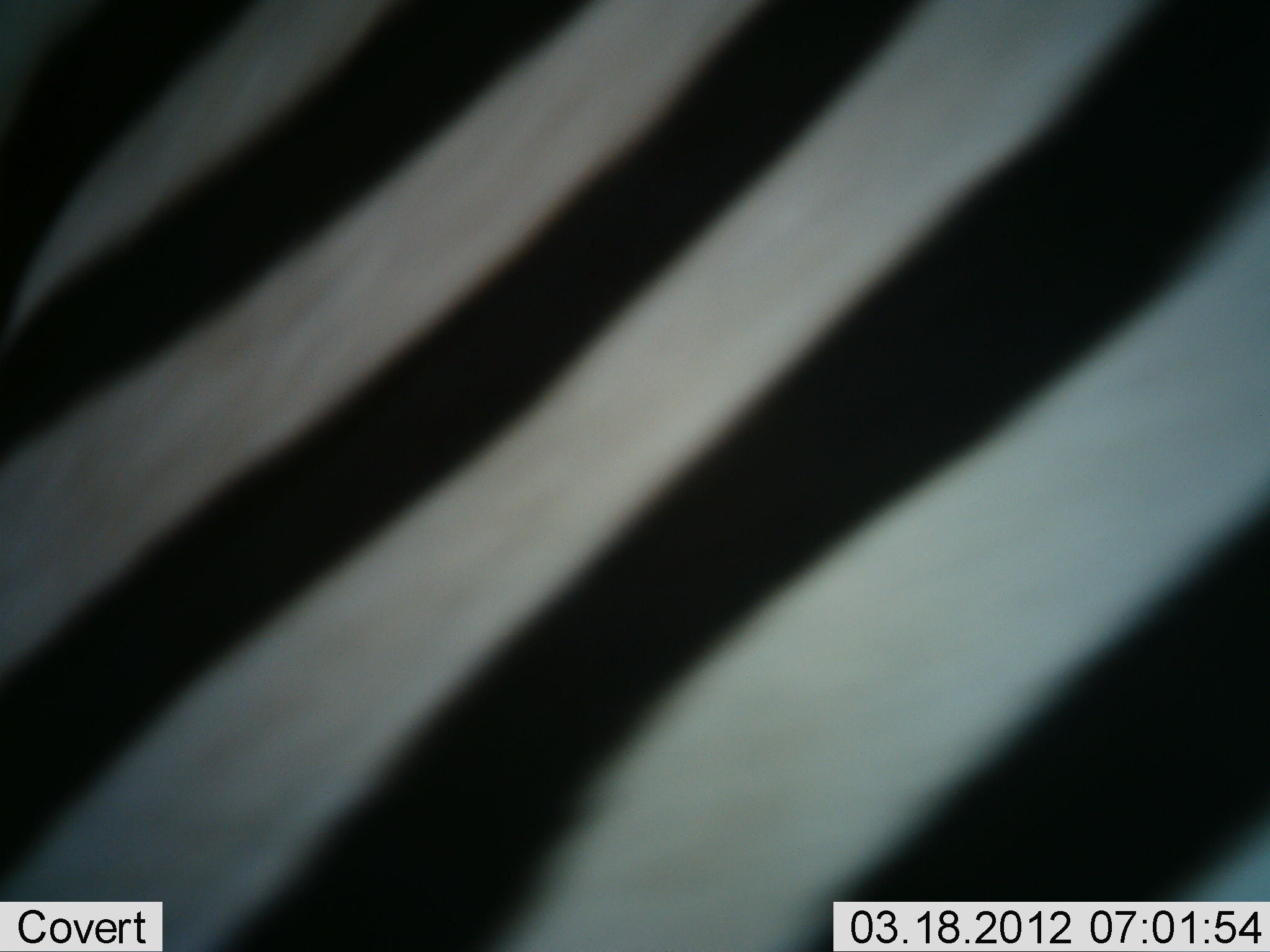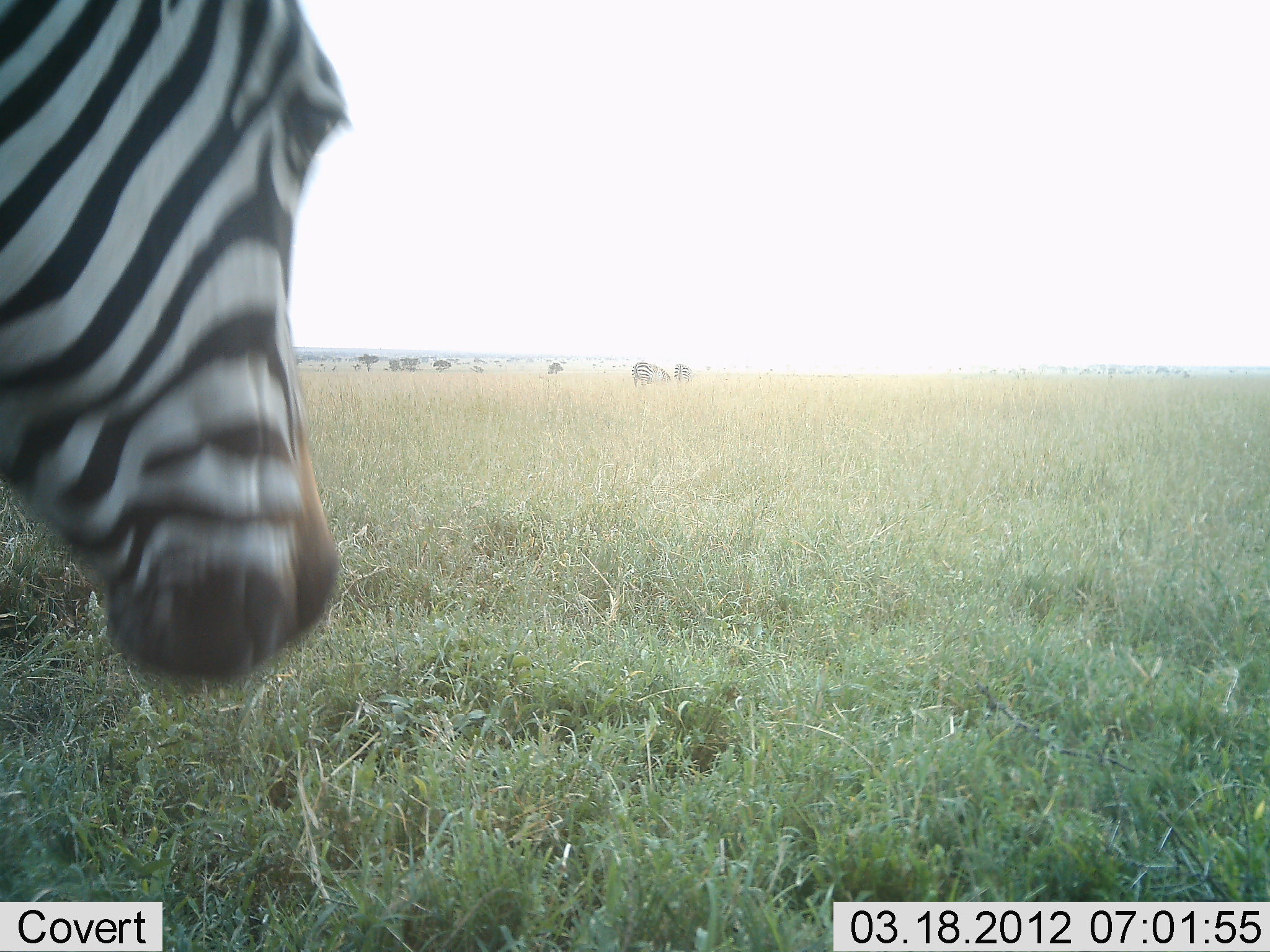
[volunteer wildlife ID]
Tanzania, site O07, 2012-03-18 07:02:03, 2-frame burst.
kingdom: Animalia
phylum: Chordata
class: Mammalia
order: Perissodactyla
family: Equidae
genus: Equus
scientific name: Equus quagga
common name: plains zebra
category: zebra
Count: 1.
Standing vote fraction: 56%.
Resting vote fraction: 0%.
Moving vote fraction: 44%.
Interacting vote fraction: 0%.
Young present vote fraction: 0%.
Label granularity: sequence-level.